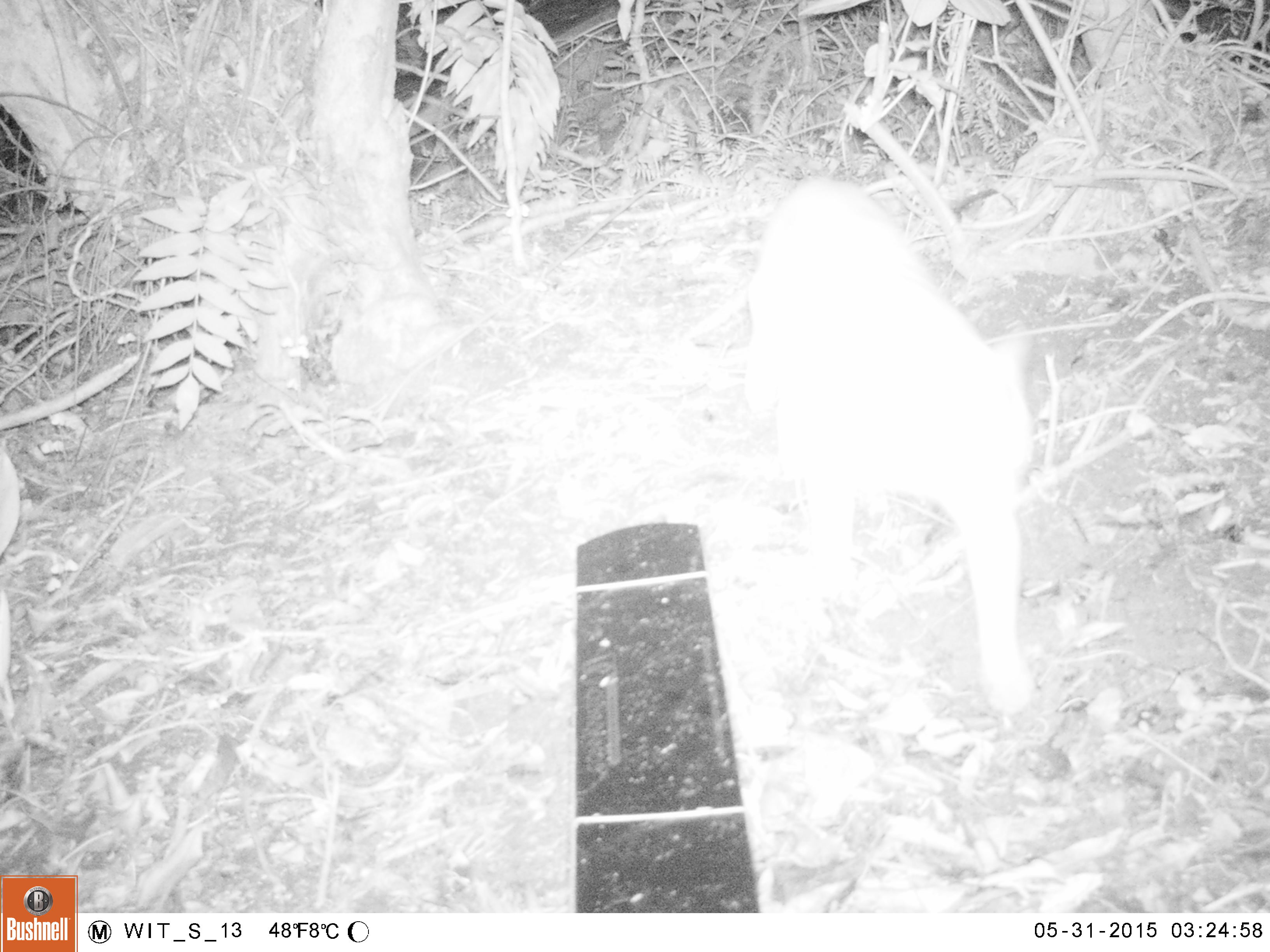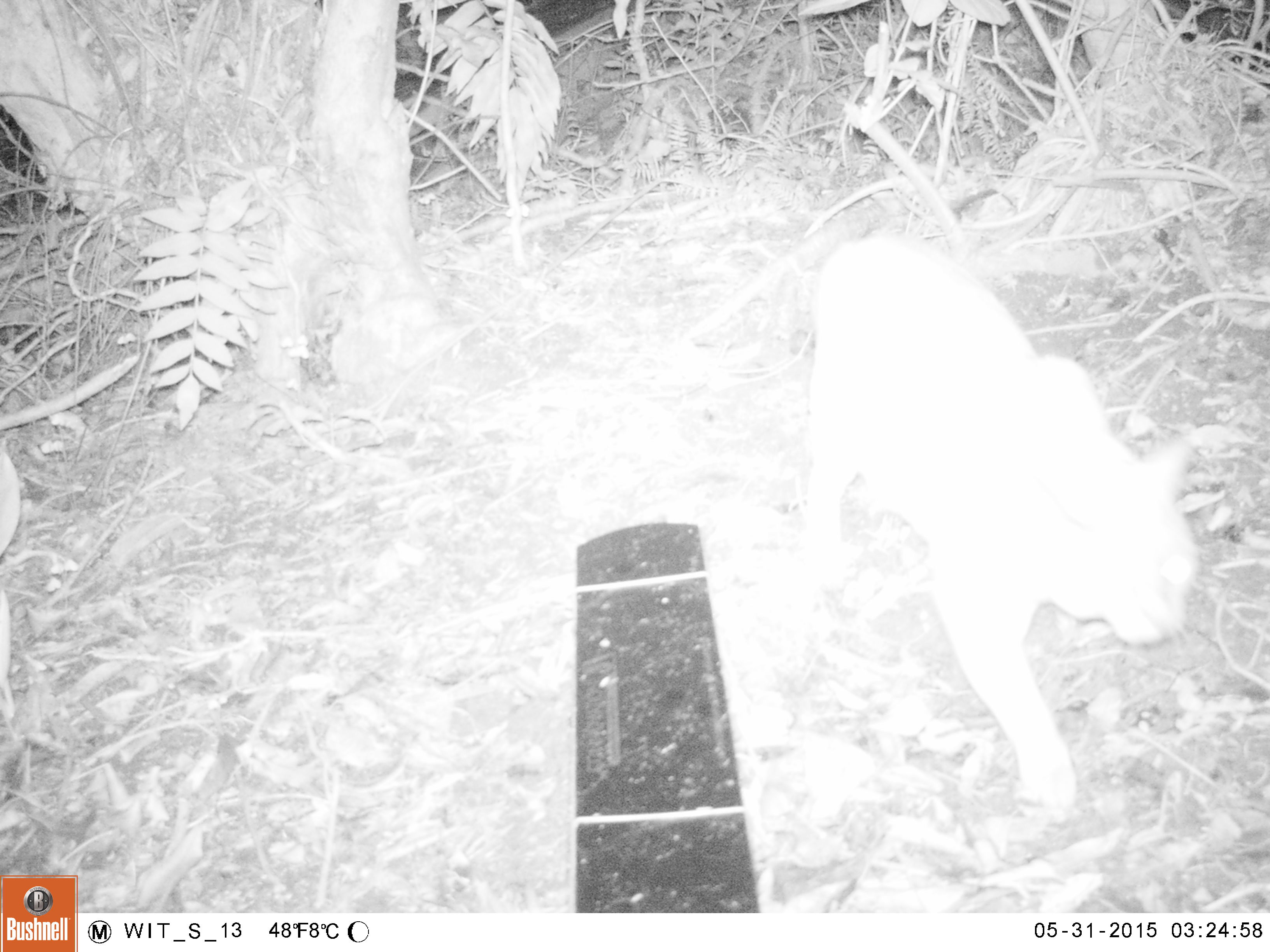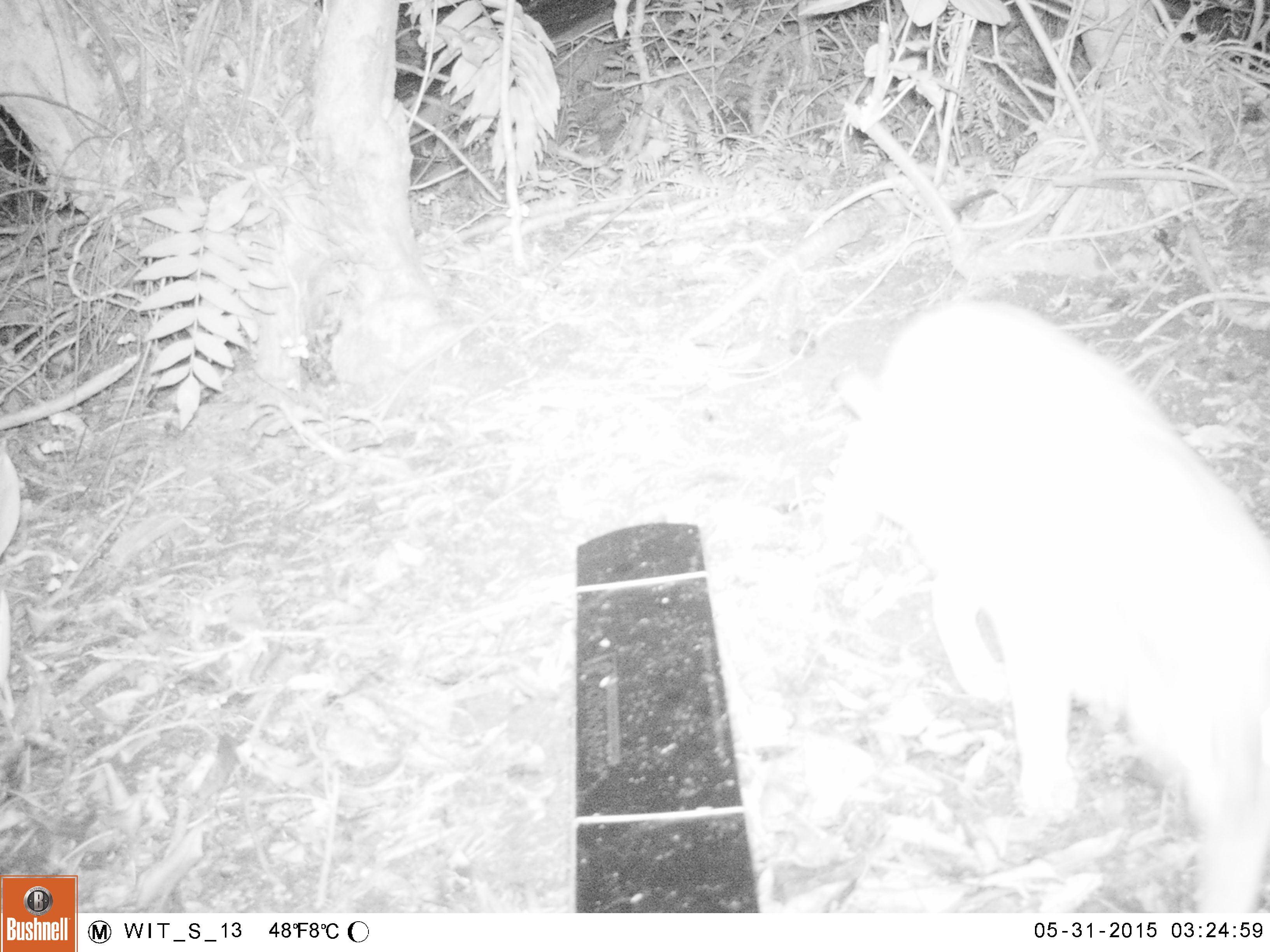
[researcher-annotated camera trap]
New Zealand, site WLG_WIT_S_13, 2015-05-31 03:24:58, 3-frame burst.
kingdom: Animalia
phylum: Chordata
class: Mammalia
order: Carnivora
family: Felidae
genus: Felis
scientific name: Felis catus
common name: domestic cat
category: cat